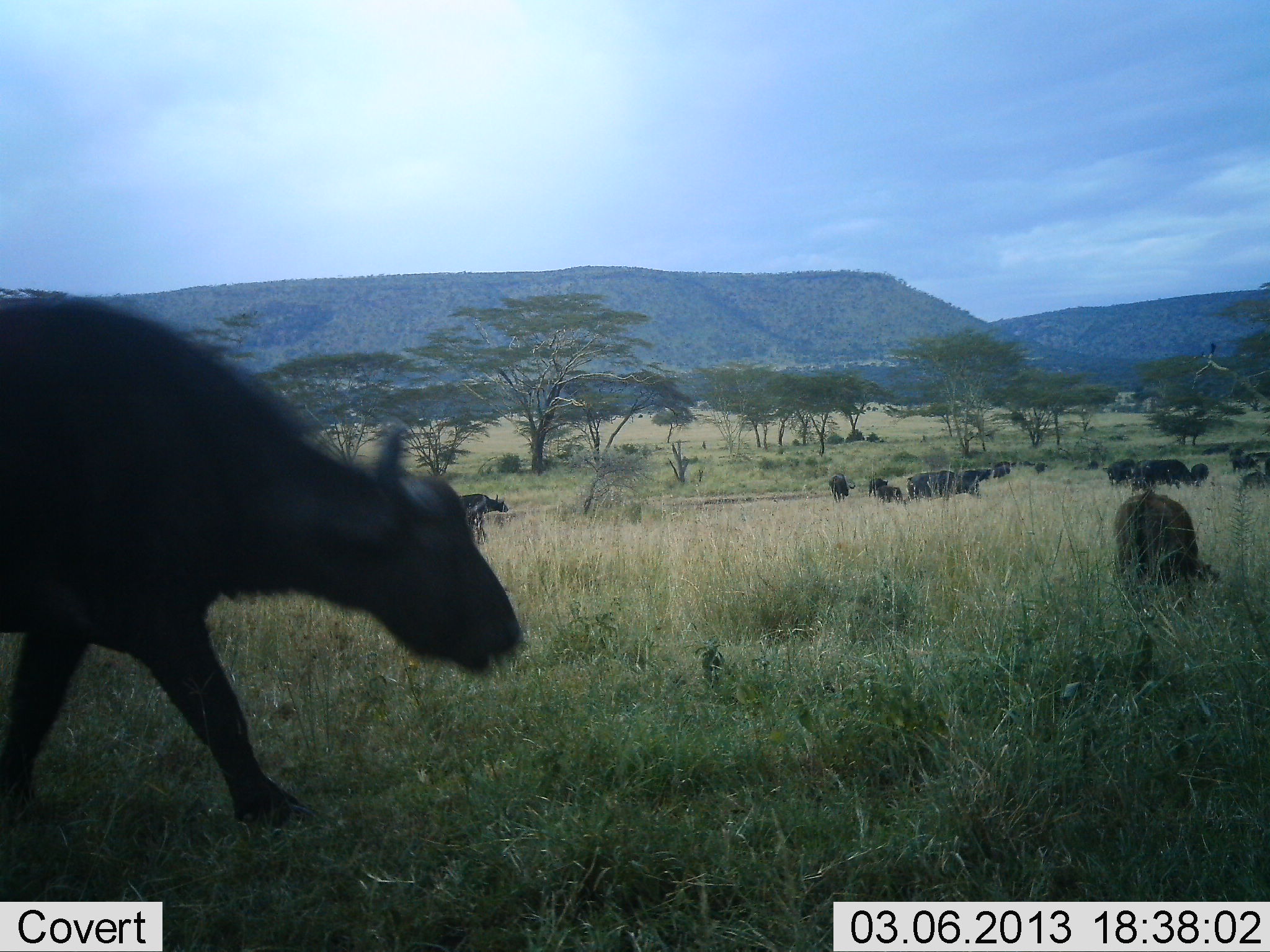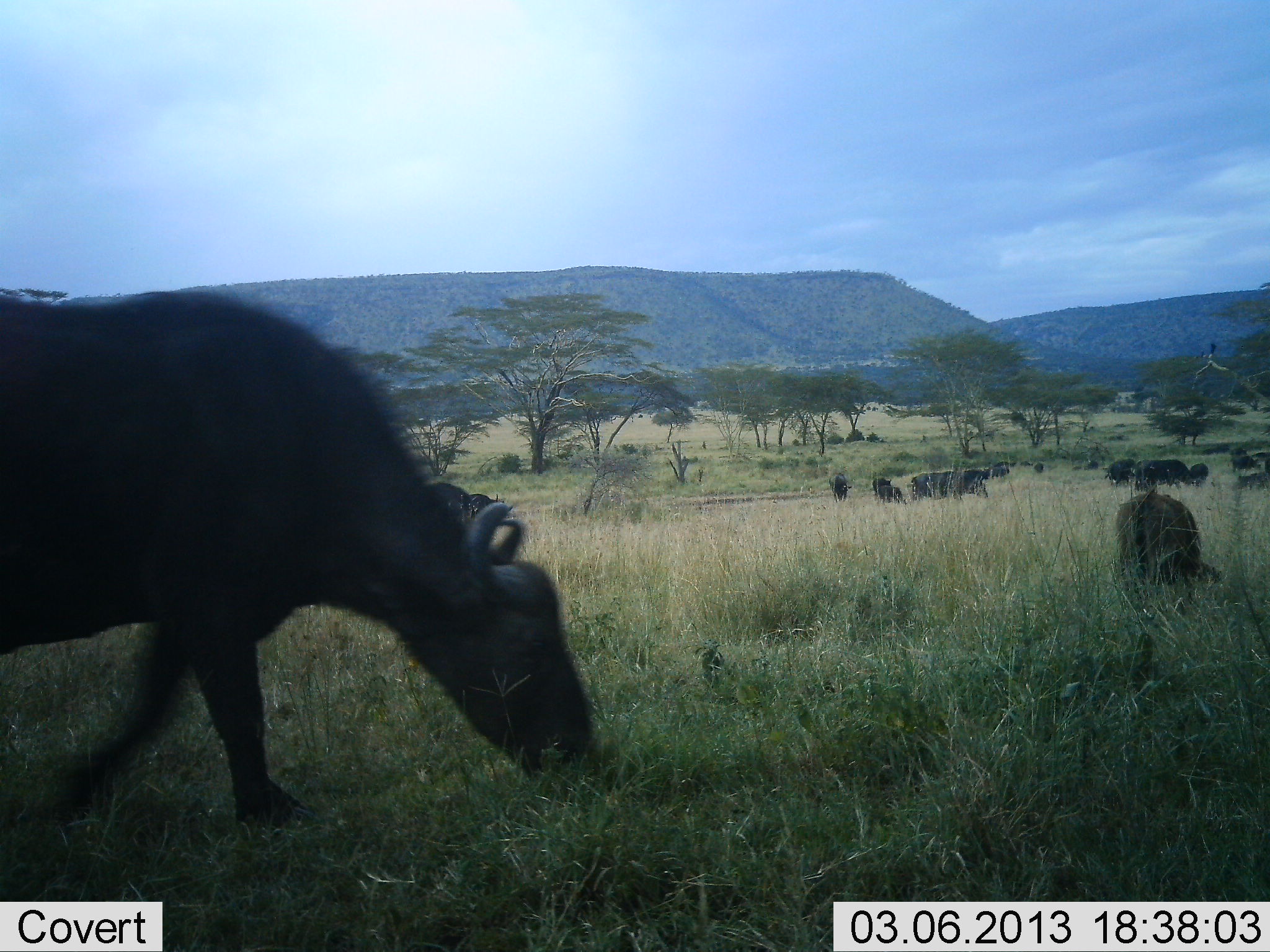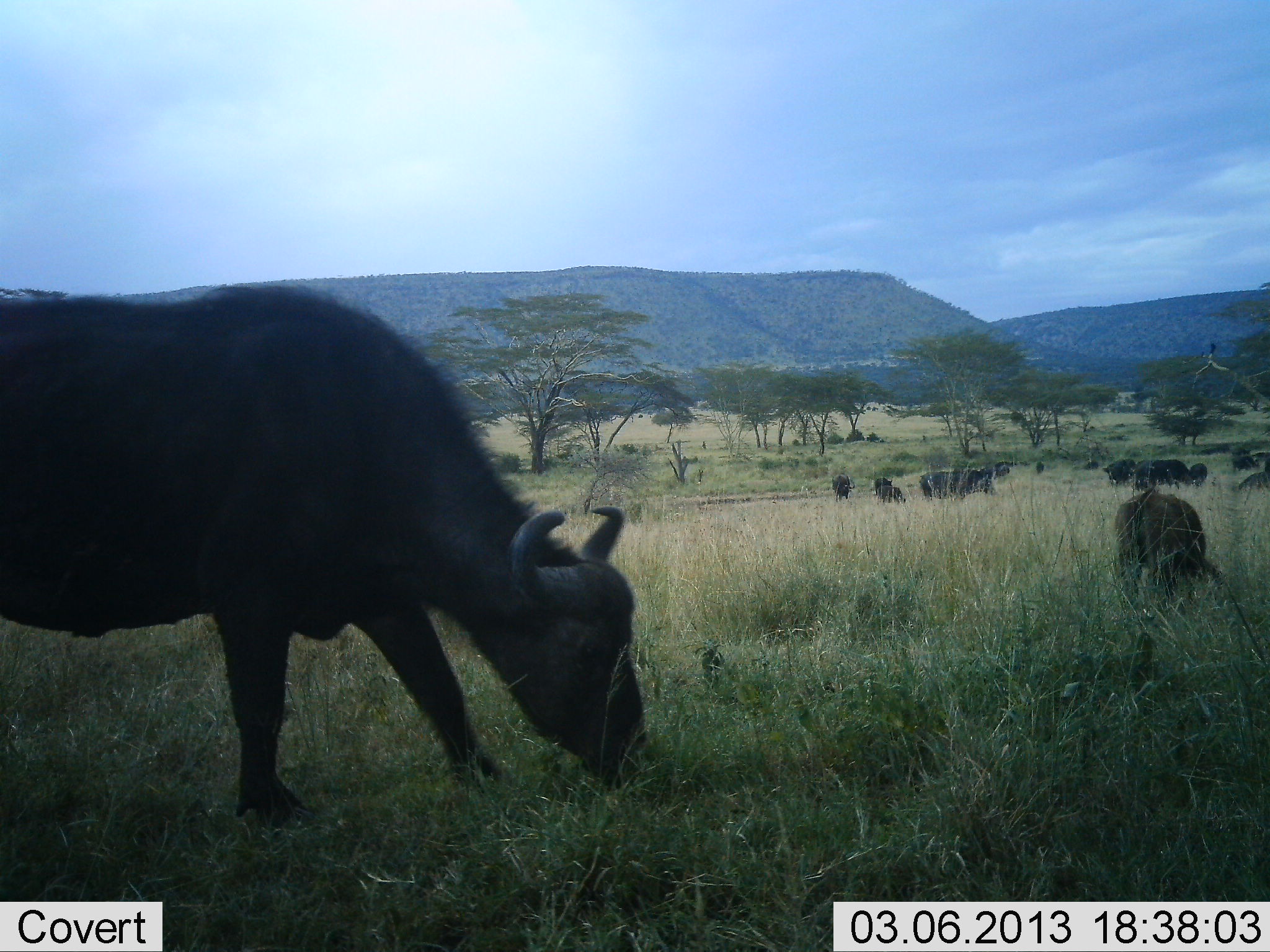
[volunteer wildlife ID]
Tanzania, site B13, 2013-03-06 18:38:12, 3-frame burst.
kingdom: Animalia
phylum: Chordata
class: Mammalia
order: Artiodactyla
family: Bovidae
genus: Syncerus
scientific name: Syncerus caffer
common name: cape buffalo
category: buffalo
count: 11-50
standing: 28%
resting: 0%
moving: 33%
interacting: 0%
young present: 28%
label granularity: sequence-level